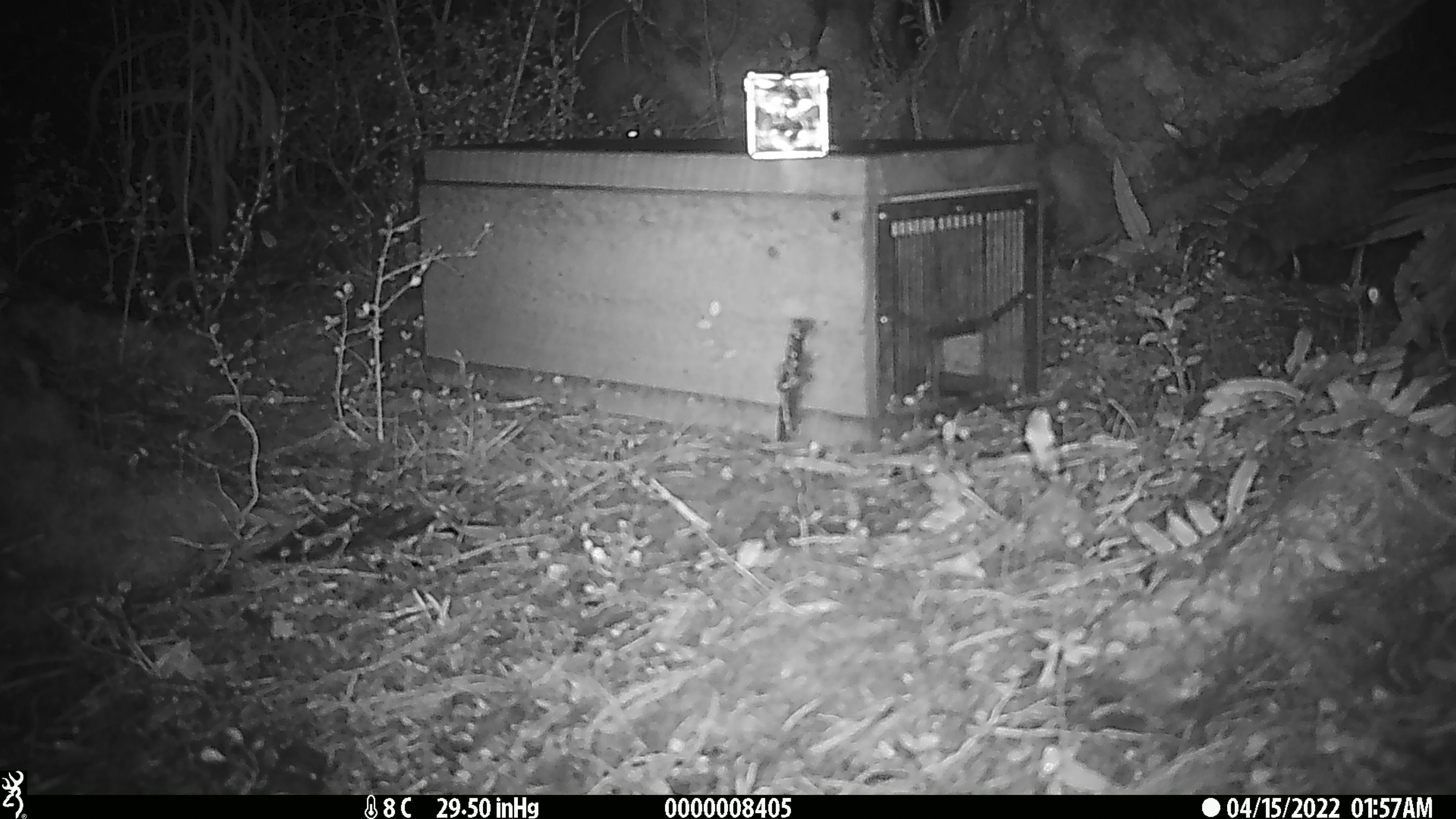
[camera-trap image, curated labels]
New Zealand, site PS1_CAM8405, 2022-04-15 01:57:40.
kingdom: Animalia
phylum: Chordata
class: Mammalia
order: Rodentia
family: Muridae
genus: Mus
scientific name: Mus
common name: mouse